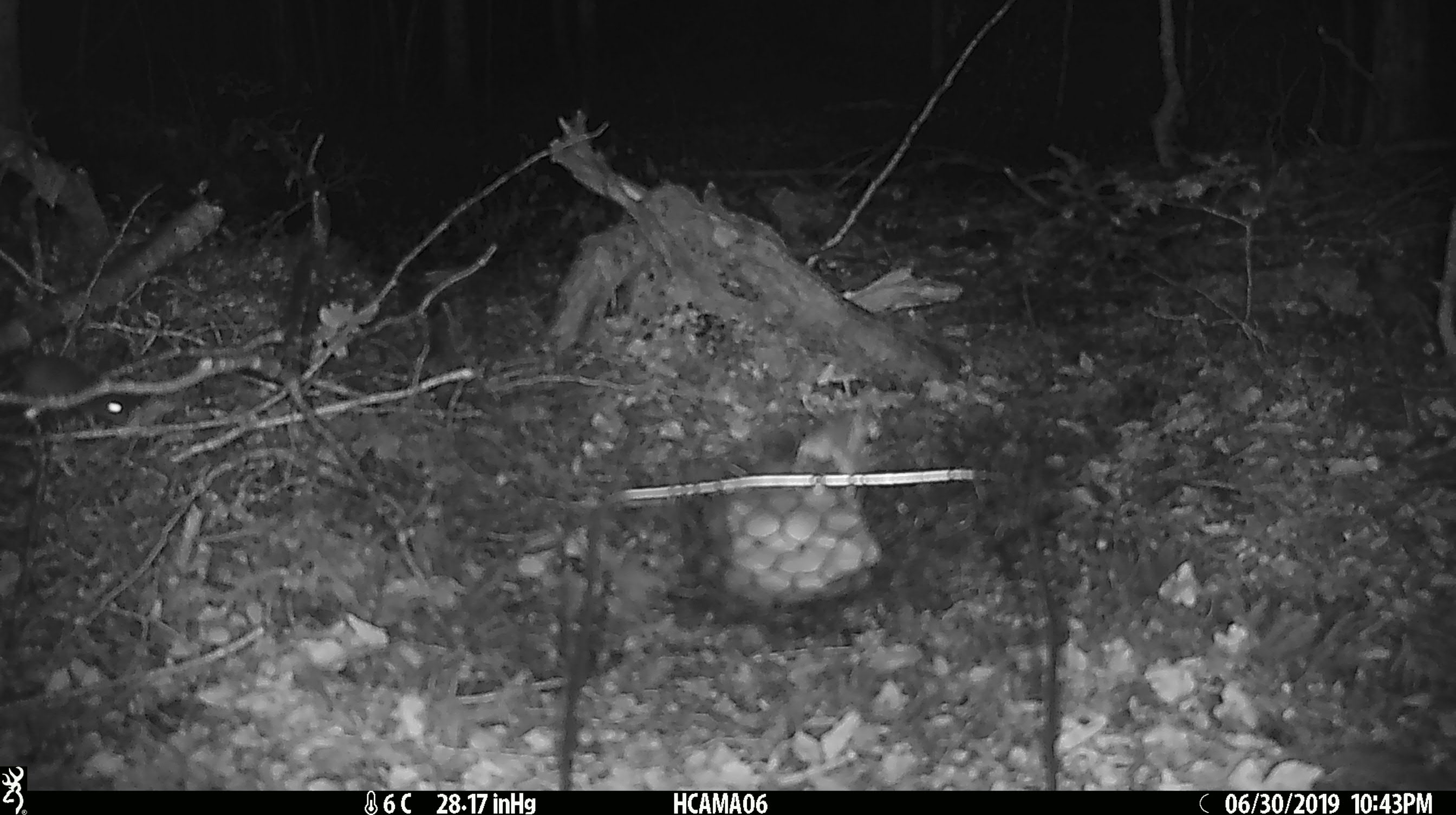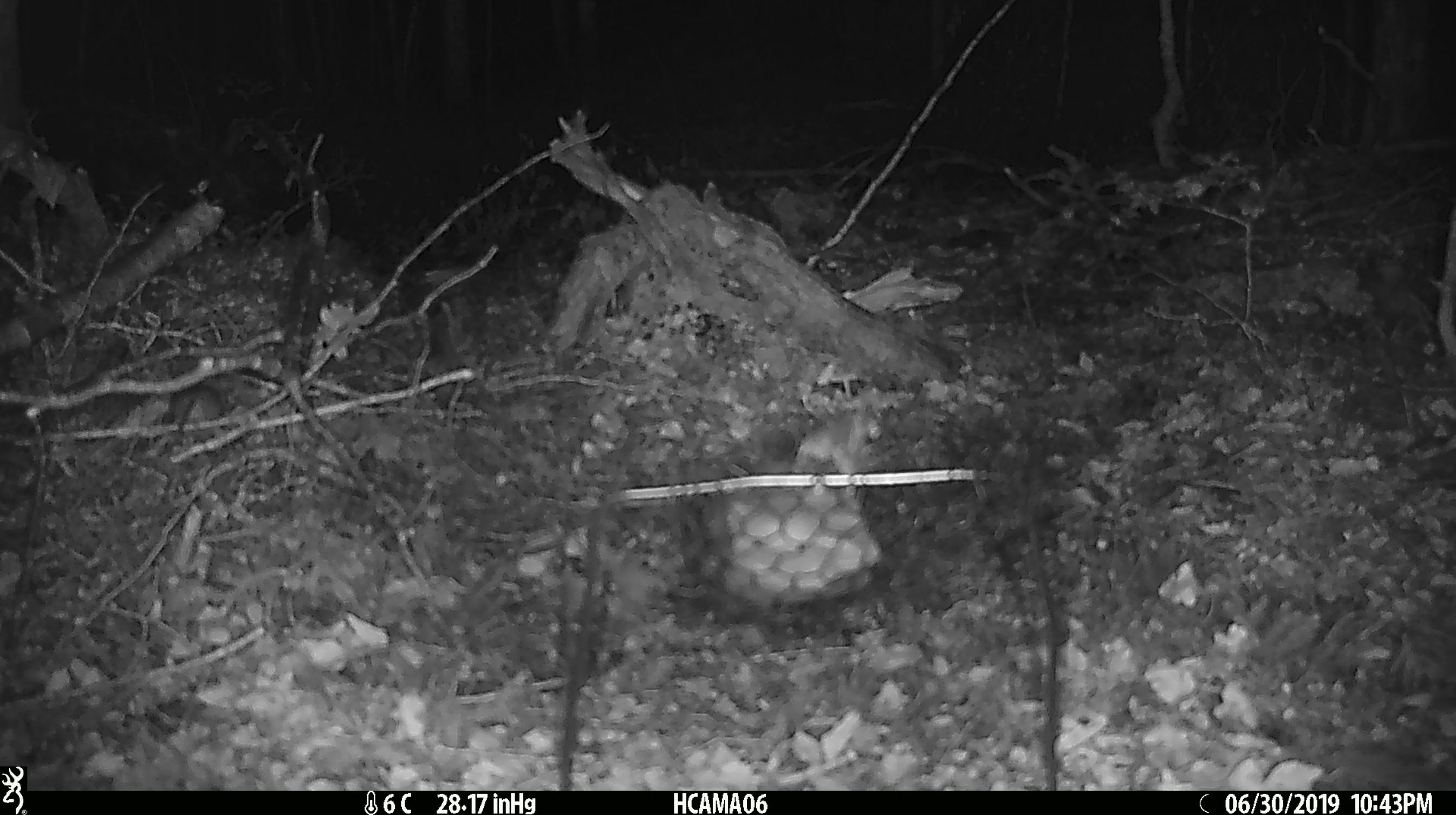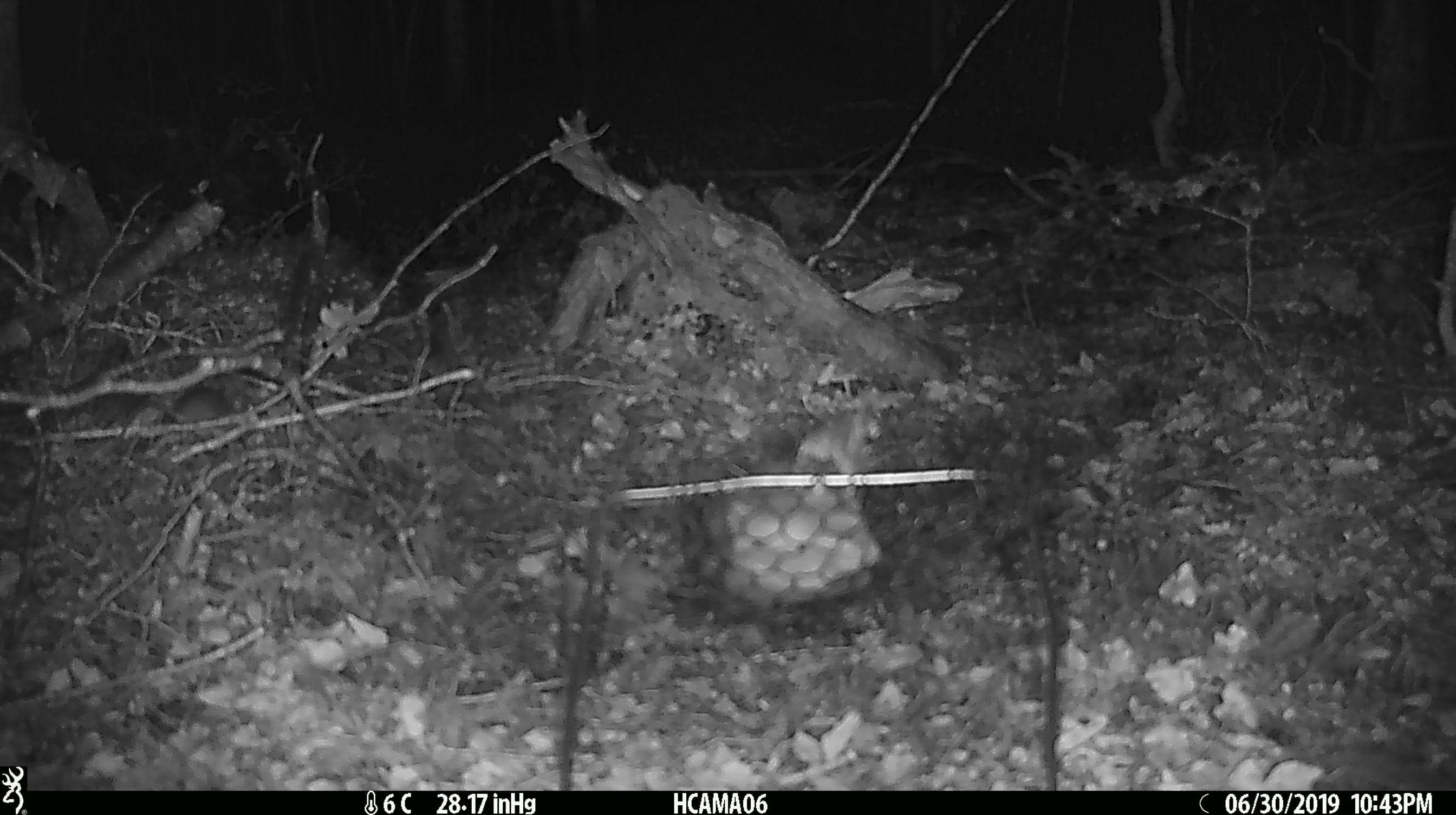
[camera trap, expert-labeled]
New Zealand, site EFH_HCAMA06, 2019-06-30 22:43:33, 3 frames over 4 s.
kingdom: Animalia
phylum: Chordata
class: Mammalia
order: Rodentia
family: Muridae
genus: Mus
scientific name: Mus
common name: mouse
Mouse (Mus).